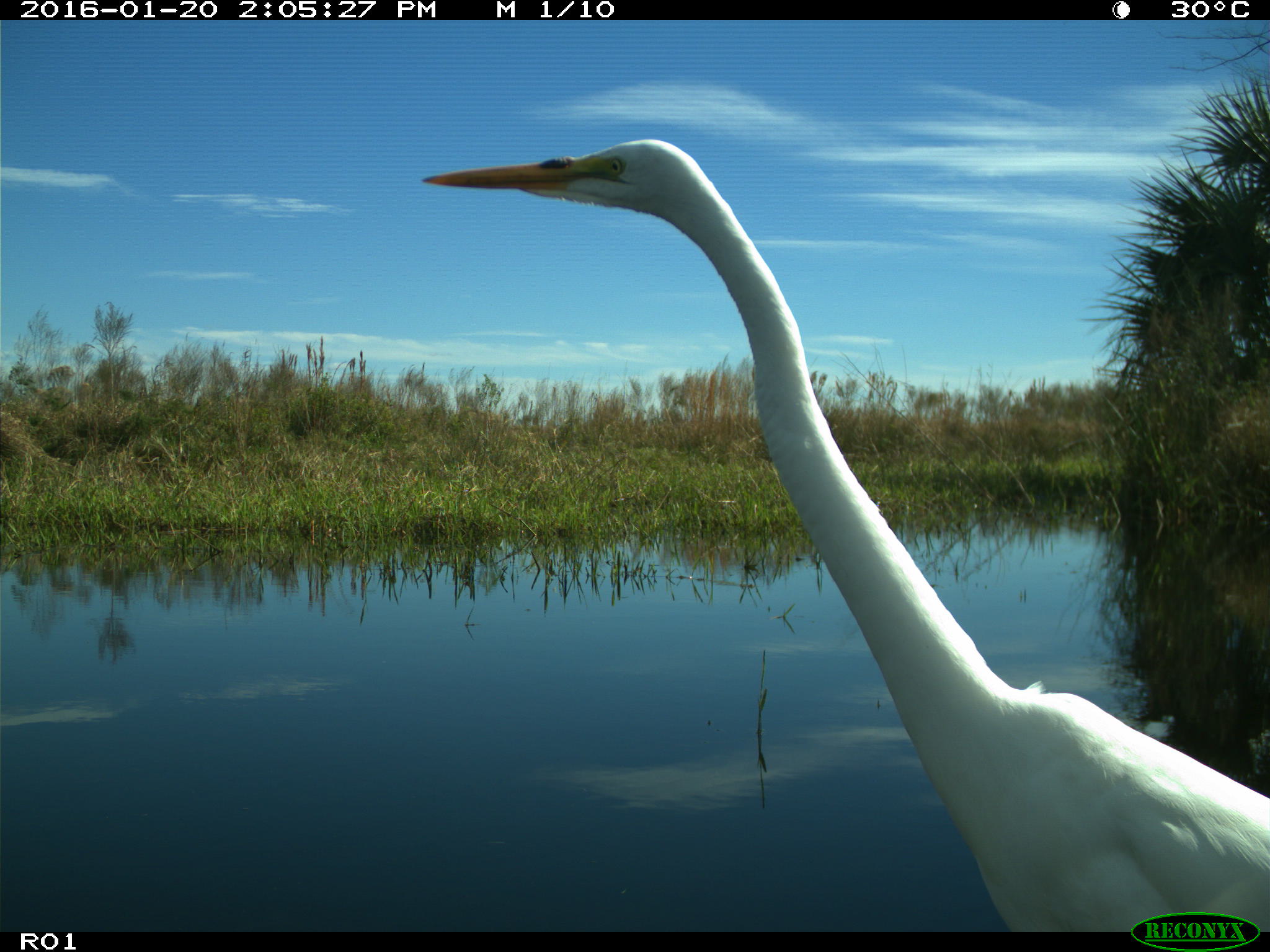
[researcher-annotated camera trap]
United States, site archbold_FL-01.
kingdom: Animalia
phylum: Chordata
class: Aves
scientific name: Aves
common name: birds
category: unidentified bird